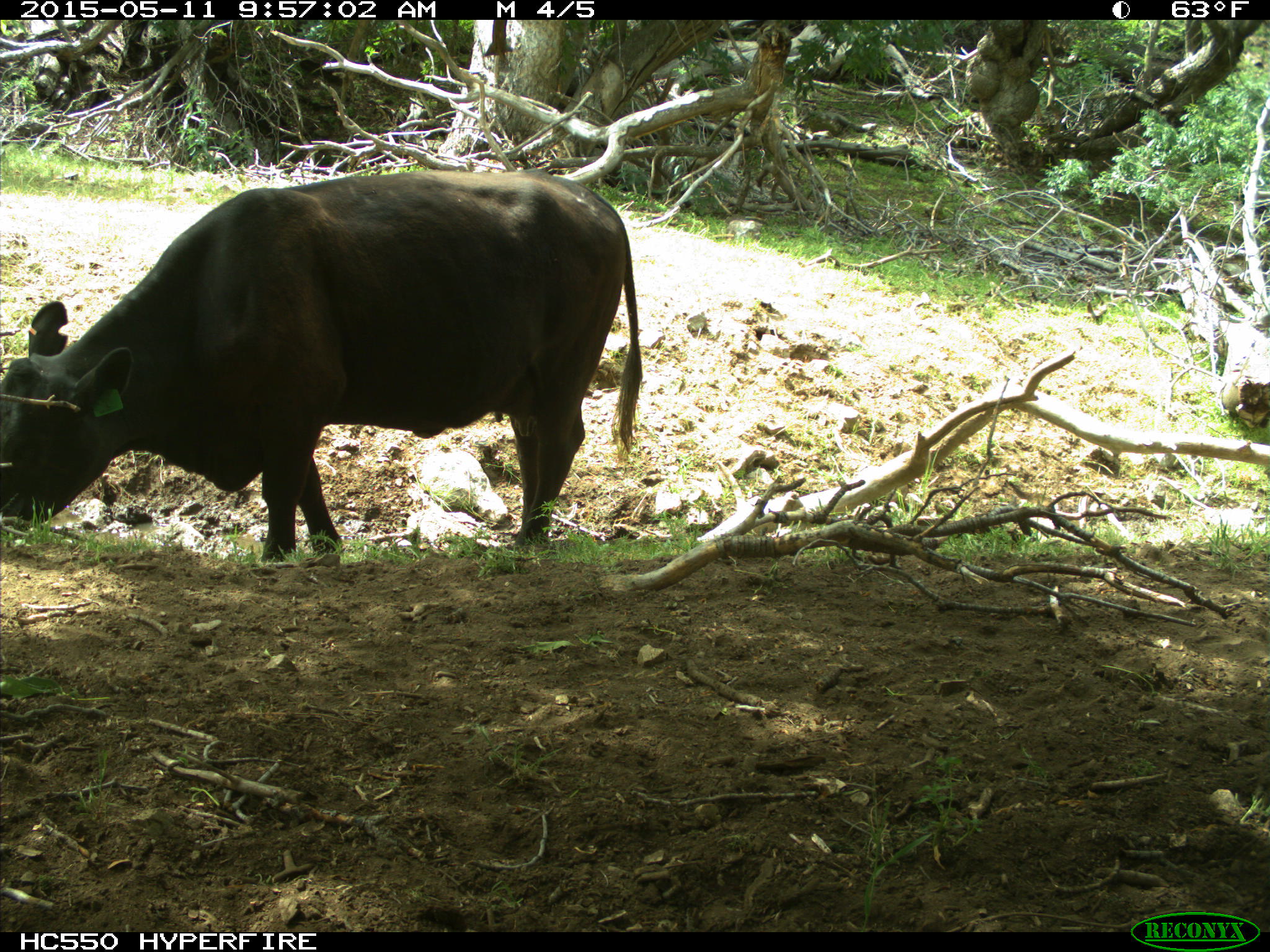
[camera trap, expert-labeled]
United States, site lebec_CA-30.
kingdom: Animalia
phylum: Chordata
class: Mammalia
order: Artiodactyla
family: Bovidae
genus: Bos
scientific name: Bos taurus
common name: domestic cow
Bos taurus (domestic cow).